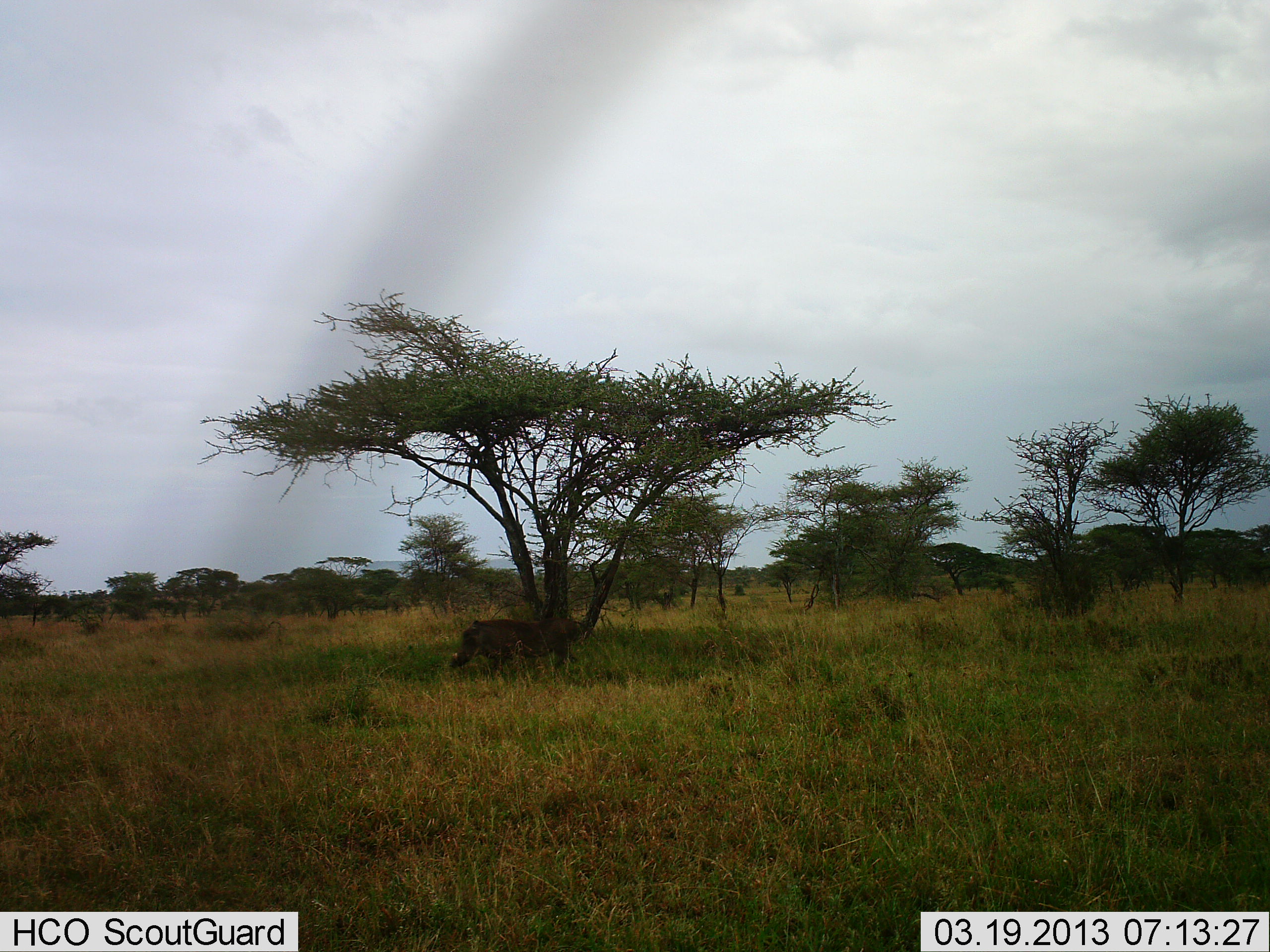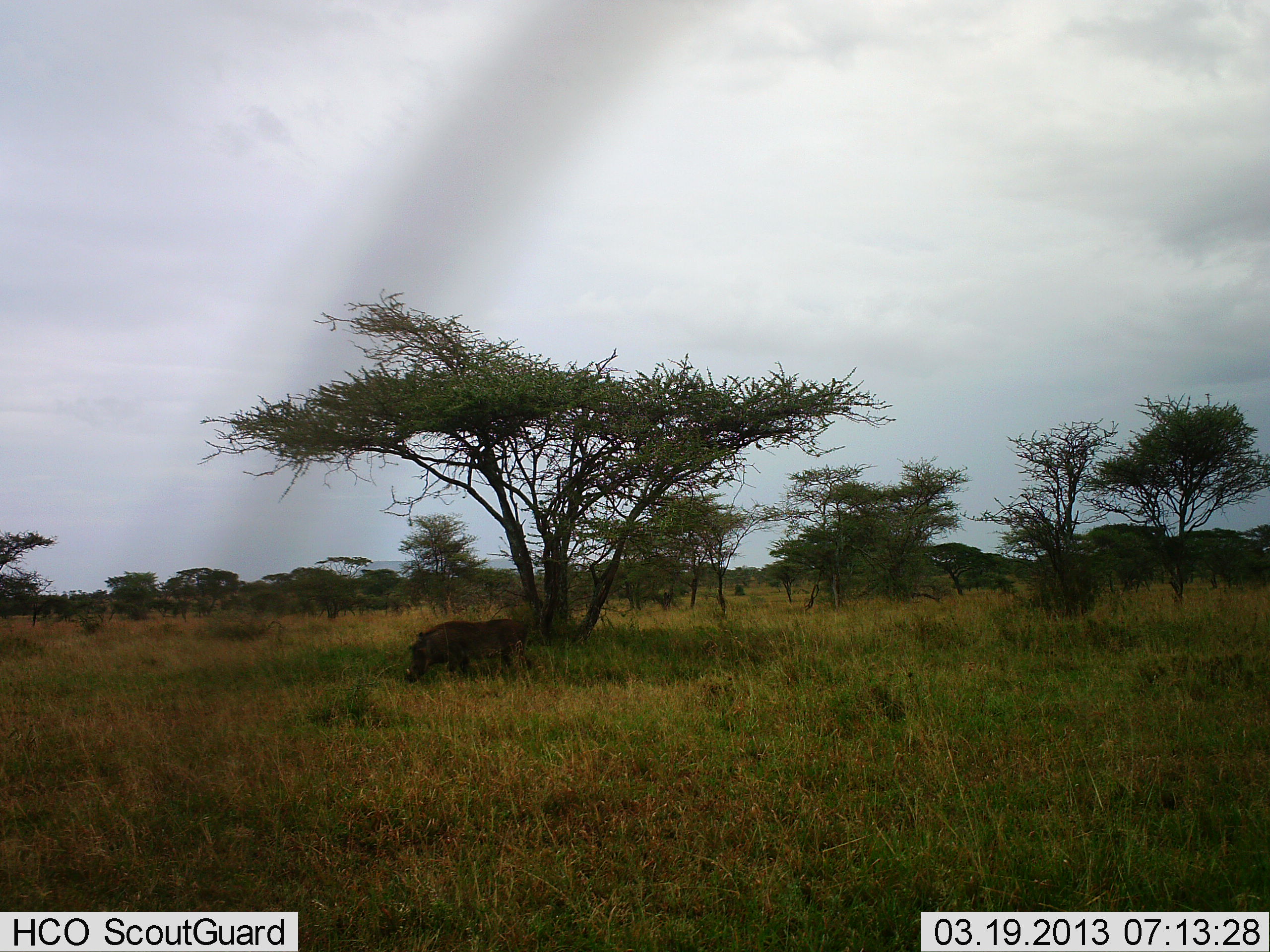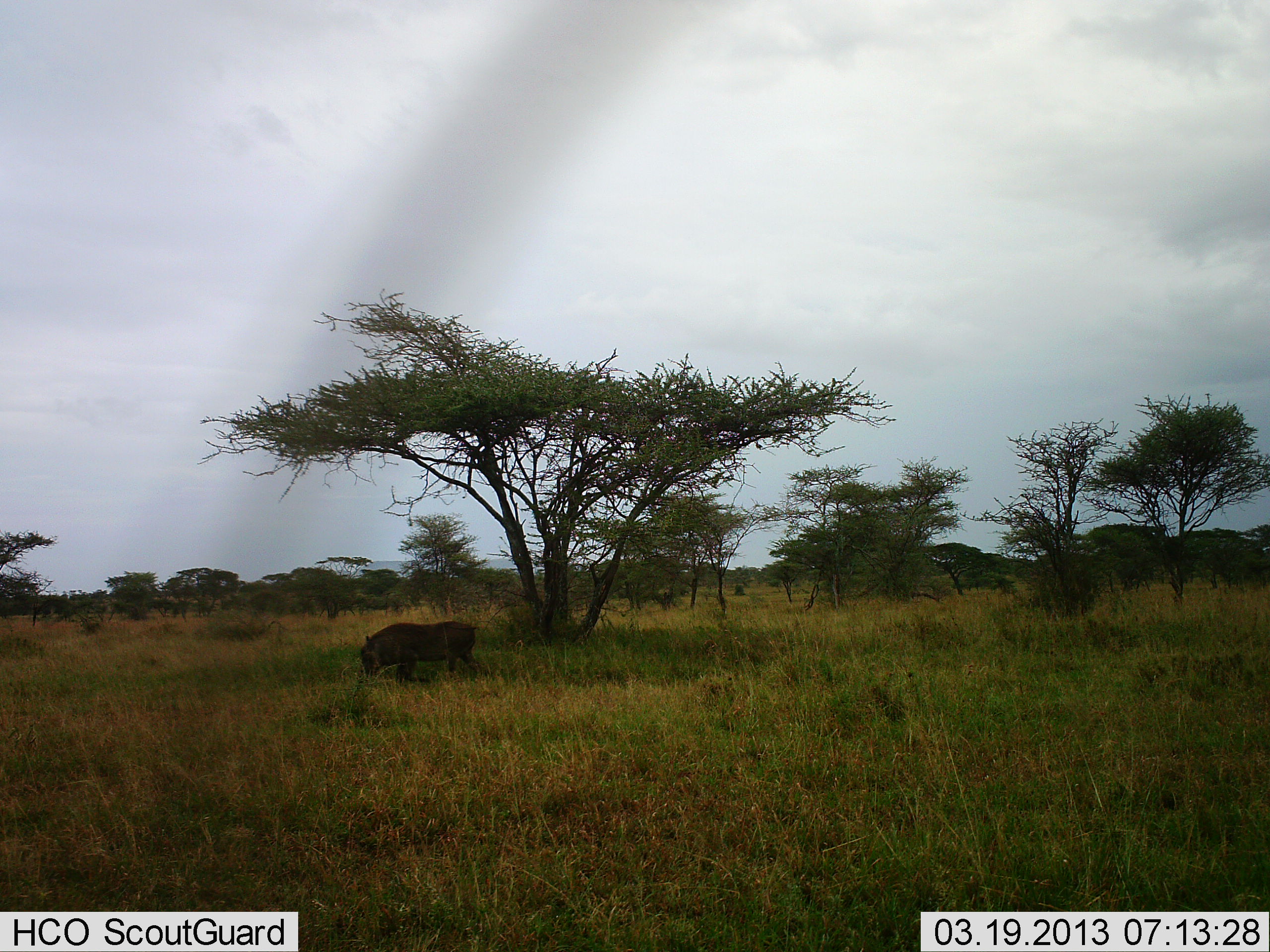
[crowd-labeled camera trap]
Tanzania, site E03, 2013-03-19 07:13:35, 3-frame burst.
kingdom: Animalia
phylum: Chordata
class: Mammalia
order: Artiodactyla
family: Suidae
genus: Phacochoerus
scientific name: Phacochoerus africanus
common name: warthog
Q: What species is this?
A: Warthog (Phacochoerus africanus).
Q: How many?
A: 1.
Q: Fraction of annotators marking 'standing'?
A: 3%.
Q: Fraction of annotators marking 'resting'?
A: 0%.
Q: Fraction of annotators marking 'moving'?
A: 87%.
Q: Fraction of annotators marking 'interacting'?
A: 0%.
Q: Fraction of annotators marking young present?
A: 0%.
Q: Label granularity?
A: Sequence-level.